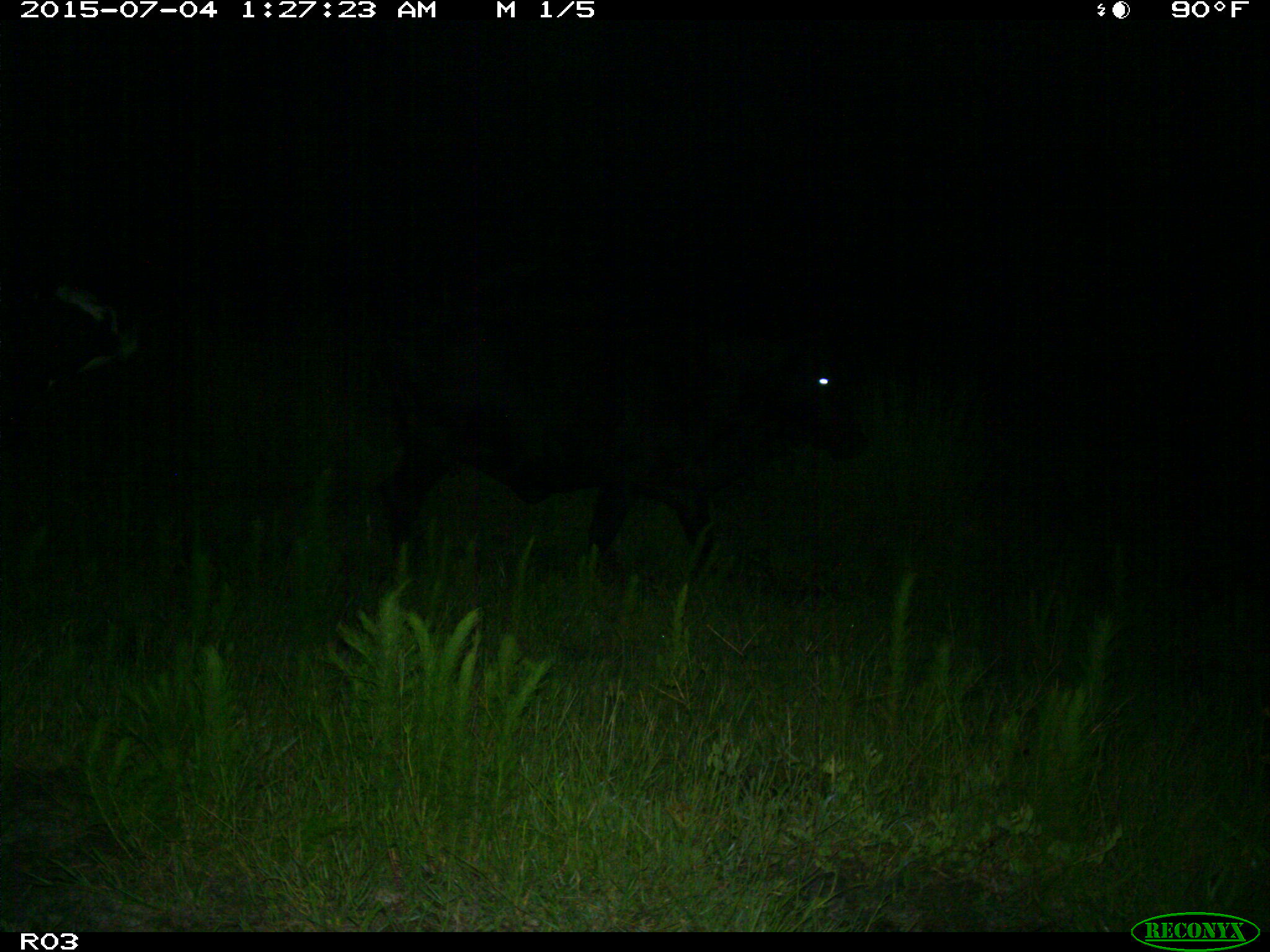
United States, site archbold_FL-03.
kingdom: Animalia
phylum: Chordata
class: Mammalia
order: Artiodactyla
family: Bovidae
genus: Bos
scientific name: Bos taurus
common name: domestic cow